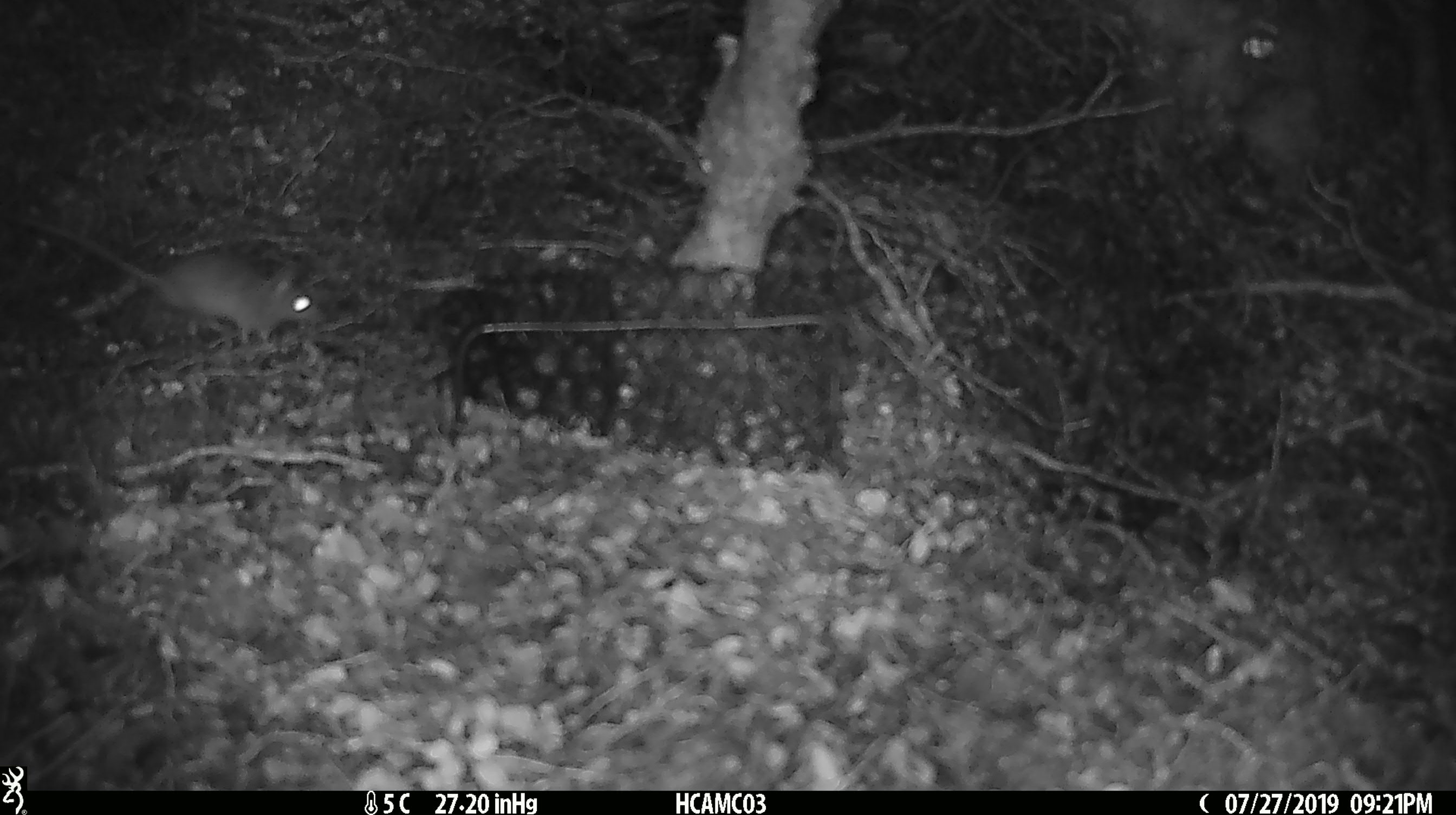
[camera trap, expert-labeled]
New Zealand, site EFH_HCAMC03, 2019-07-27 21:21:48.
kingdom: Animalia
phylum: Chordata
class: Mammalia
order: Rodentia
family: Muridae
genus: Mus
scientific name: Mus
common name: mouse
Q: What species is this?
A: Mouse (Mus).